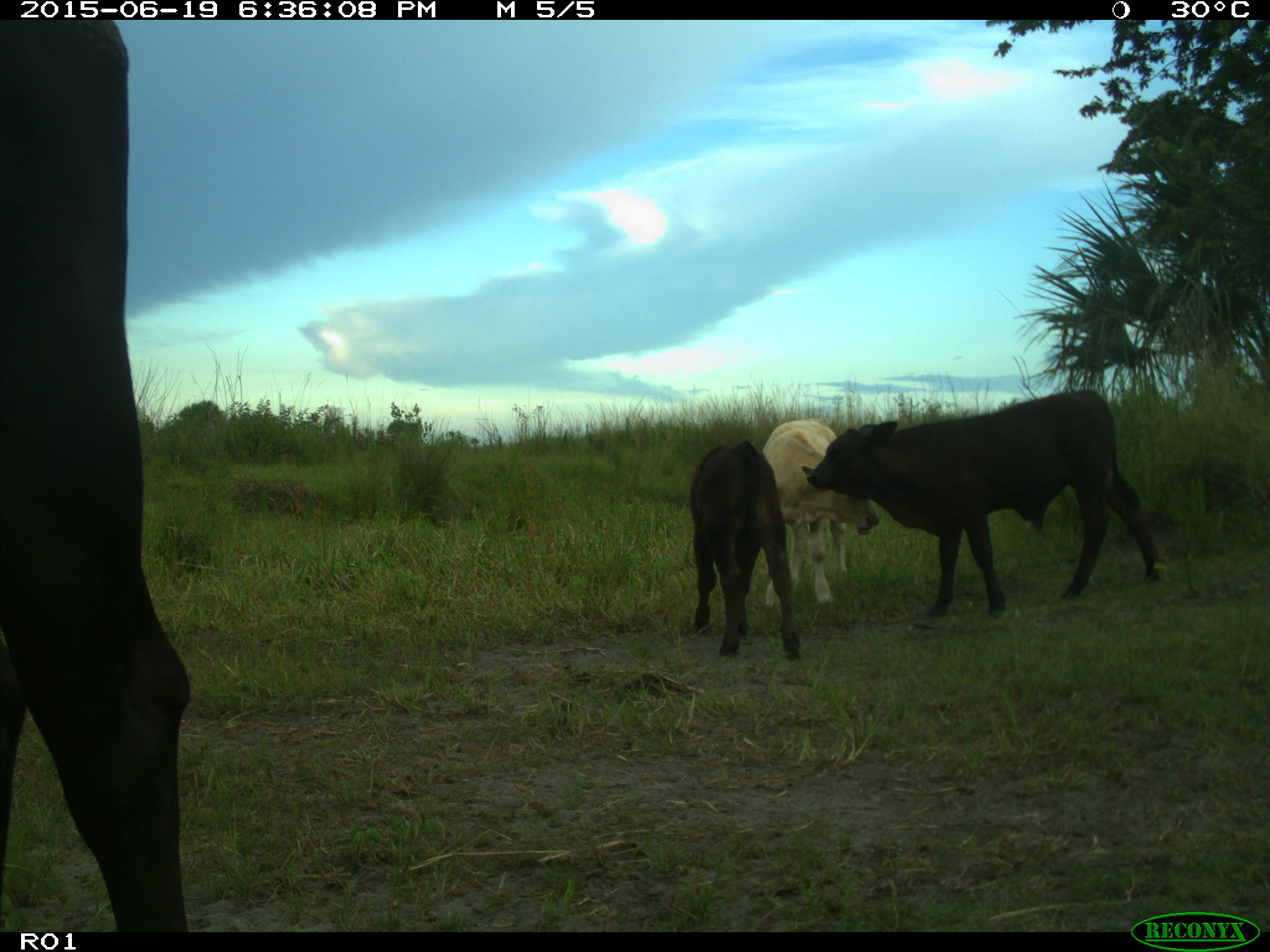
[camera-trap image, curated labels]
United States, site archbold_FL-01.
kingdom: Animalia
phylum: Chordata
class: Mammalia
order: Artiodactyla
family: Bovidae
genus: Bos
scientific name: Bos taurus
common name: domestic cow